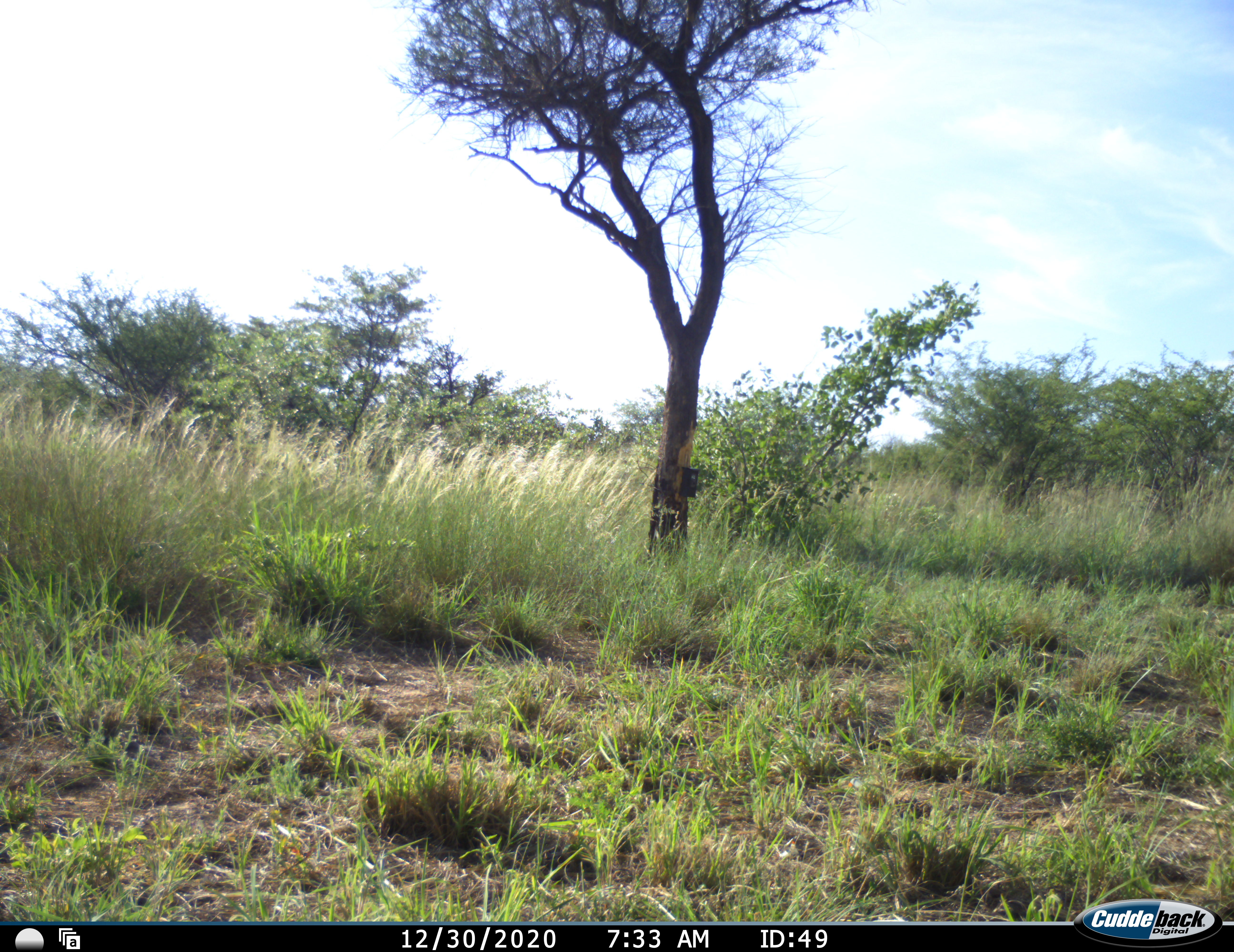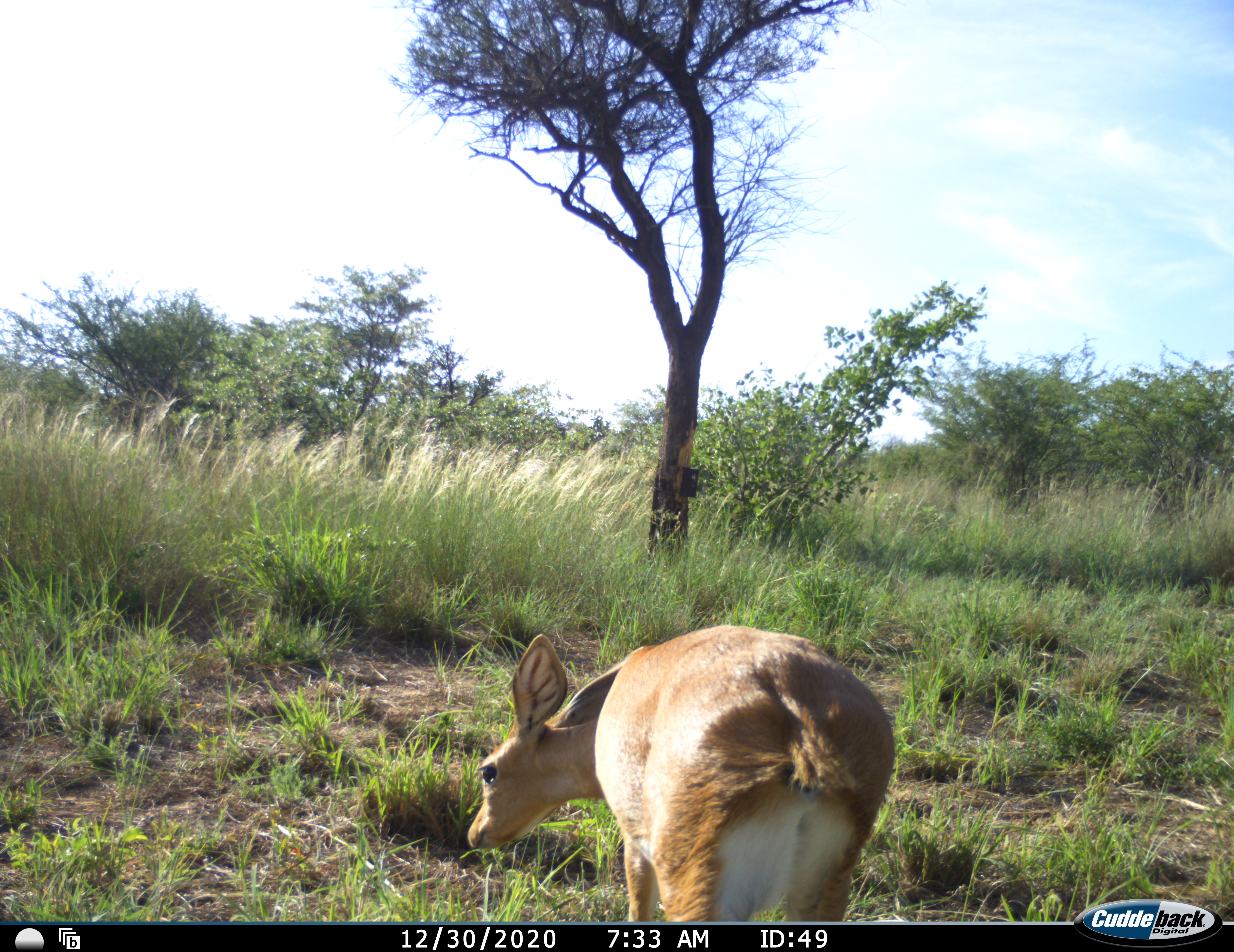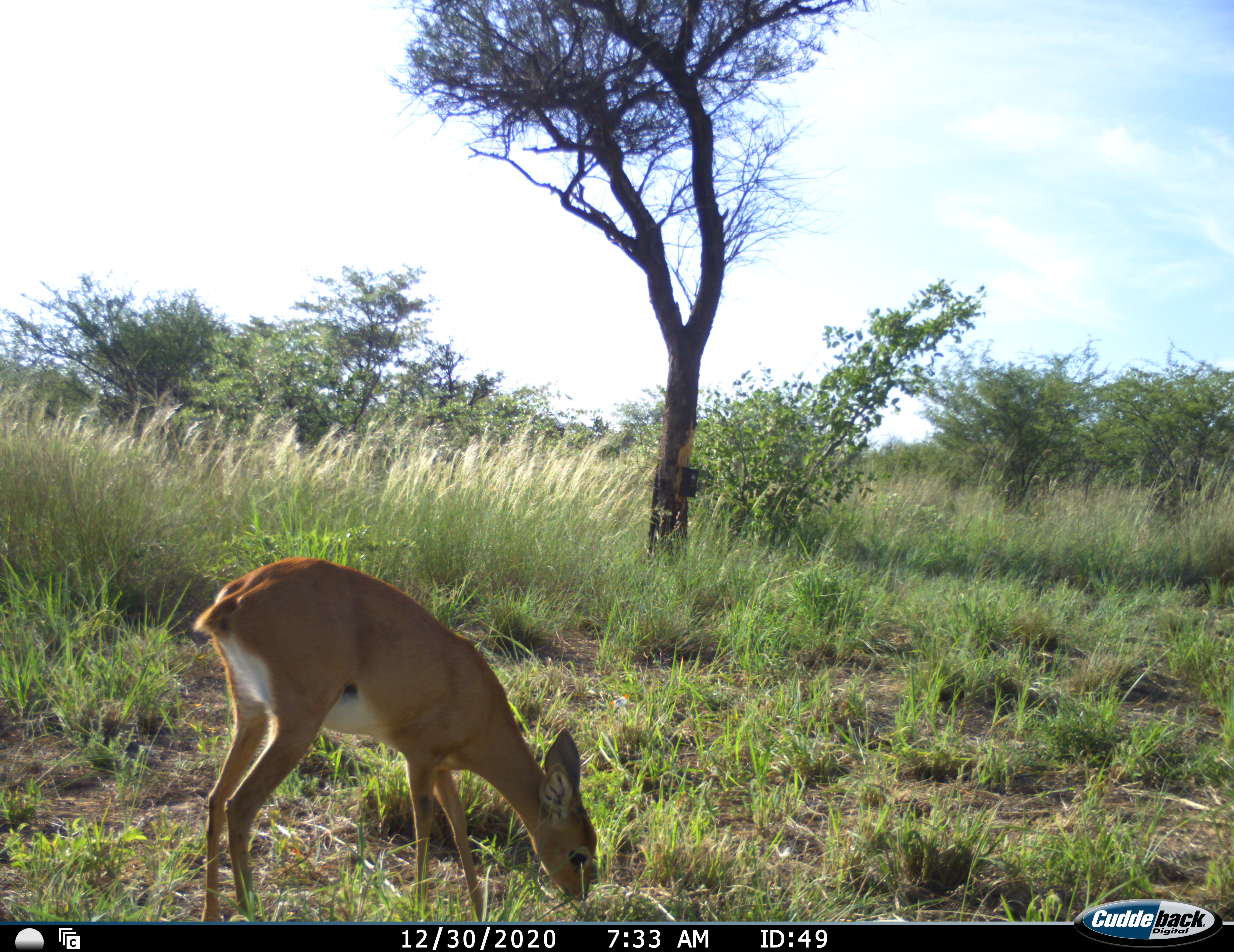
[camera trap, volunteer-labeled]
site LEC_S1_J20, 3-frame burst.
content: unidentified animal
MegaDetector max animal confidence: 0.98